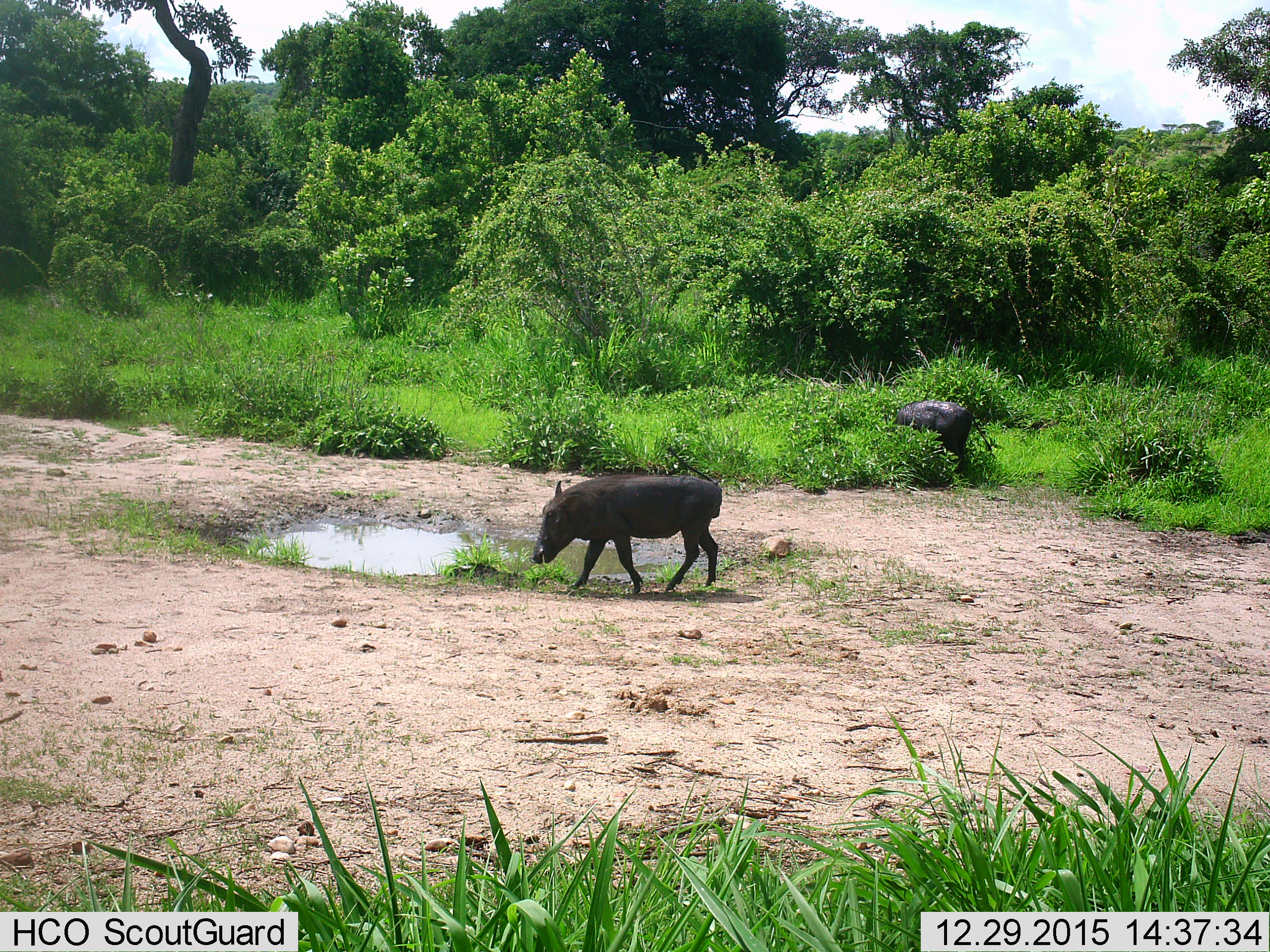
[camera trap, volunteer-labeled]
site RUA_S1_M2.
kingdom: Animalia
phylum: Chordata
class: Mammalia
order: Artiodactyla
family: Suidae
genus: Phacochoerus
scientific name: Phacochoerus africanus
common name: warthog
Warthog (Phacochoerus africanus), count 2. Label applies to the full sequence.